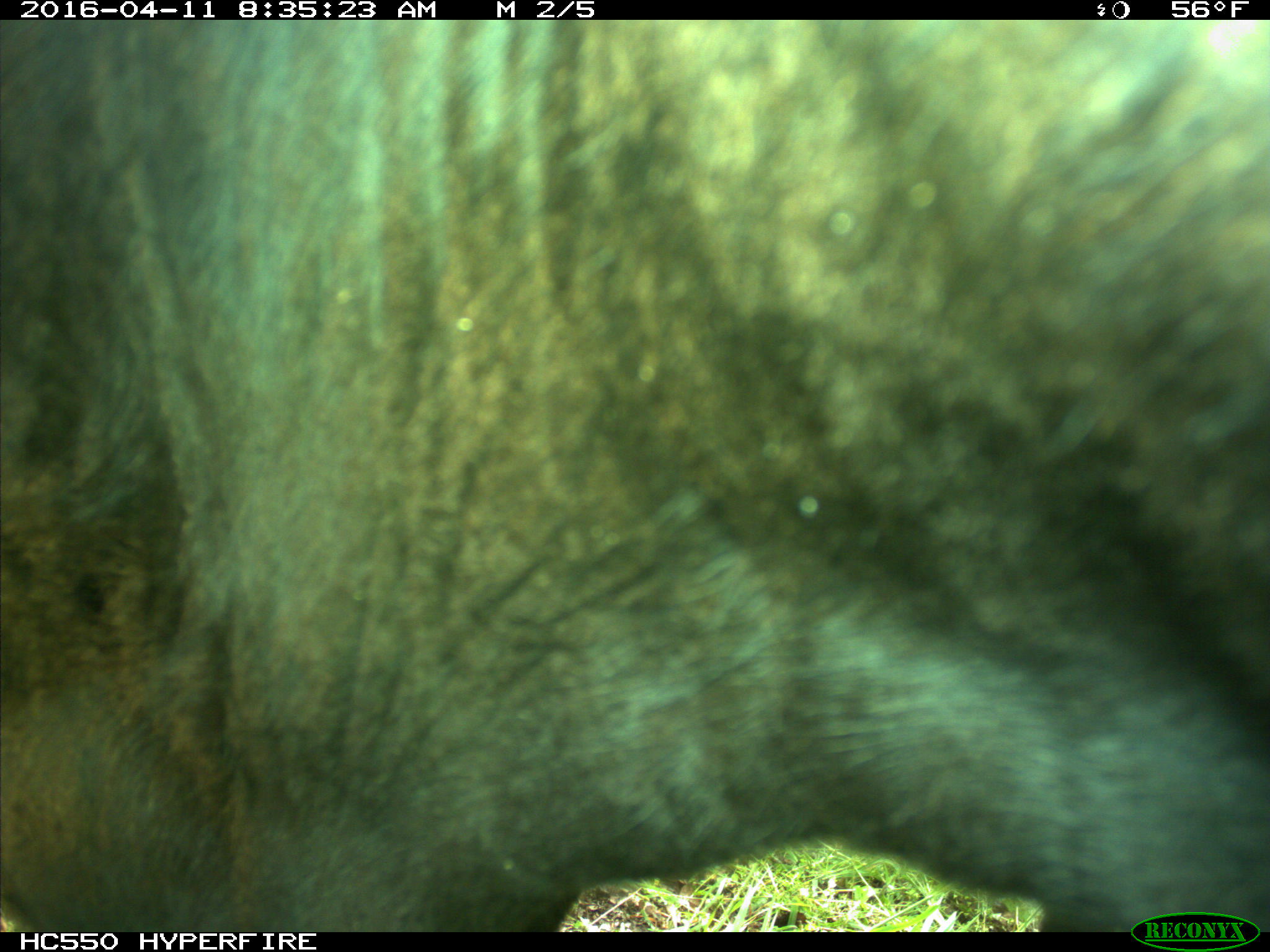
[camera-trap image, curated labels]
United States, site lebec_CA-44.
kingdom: Animalia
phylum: Chordata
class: Mammalia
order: Artiodactyla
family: Bovidae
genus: Bos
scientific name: Bos taurus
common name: domestic cow